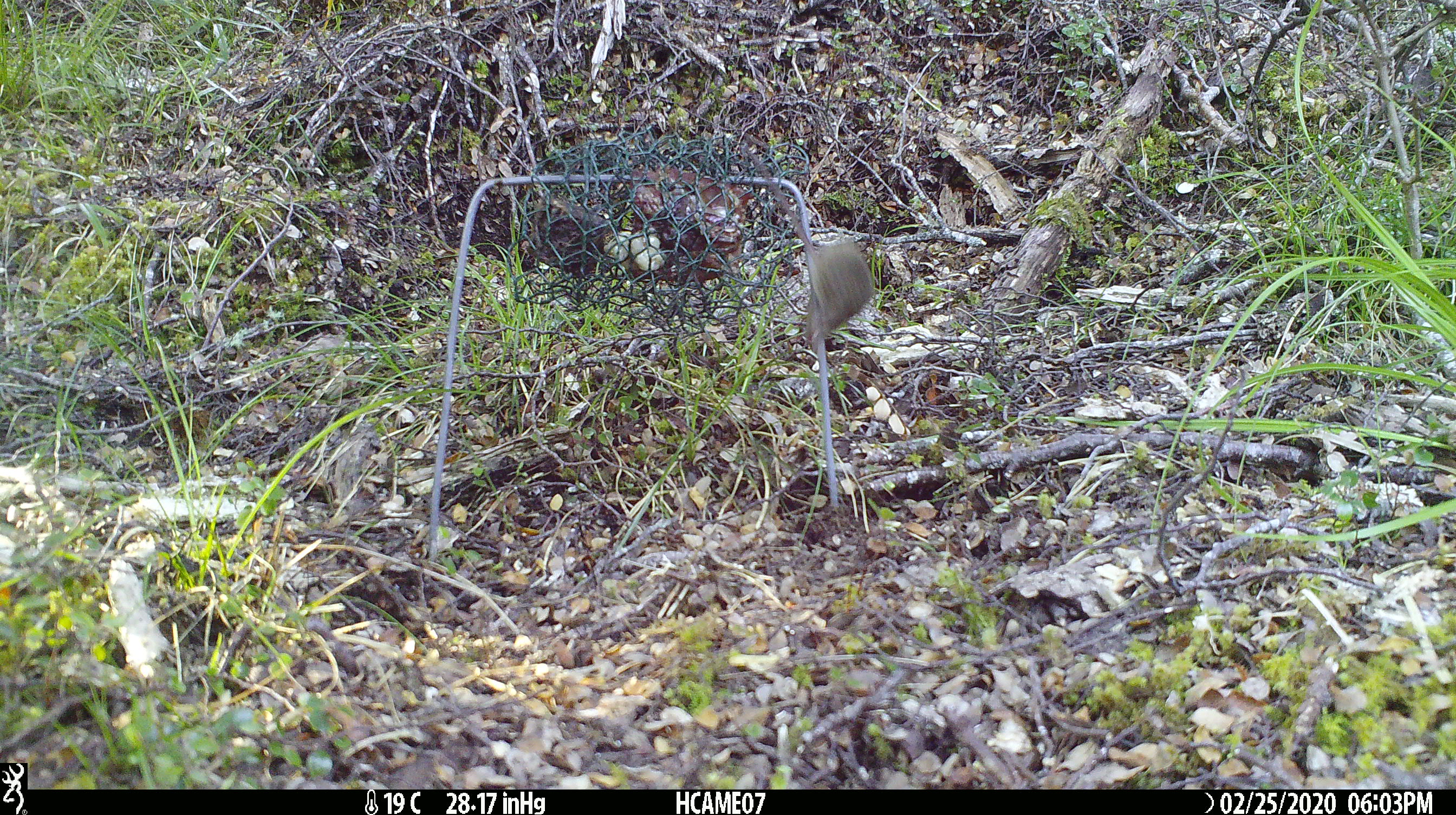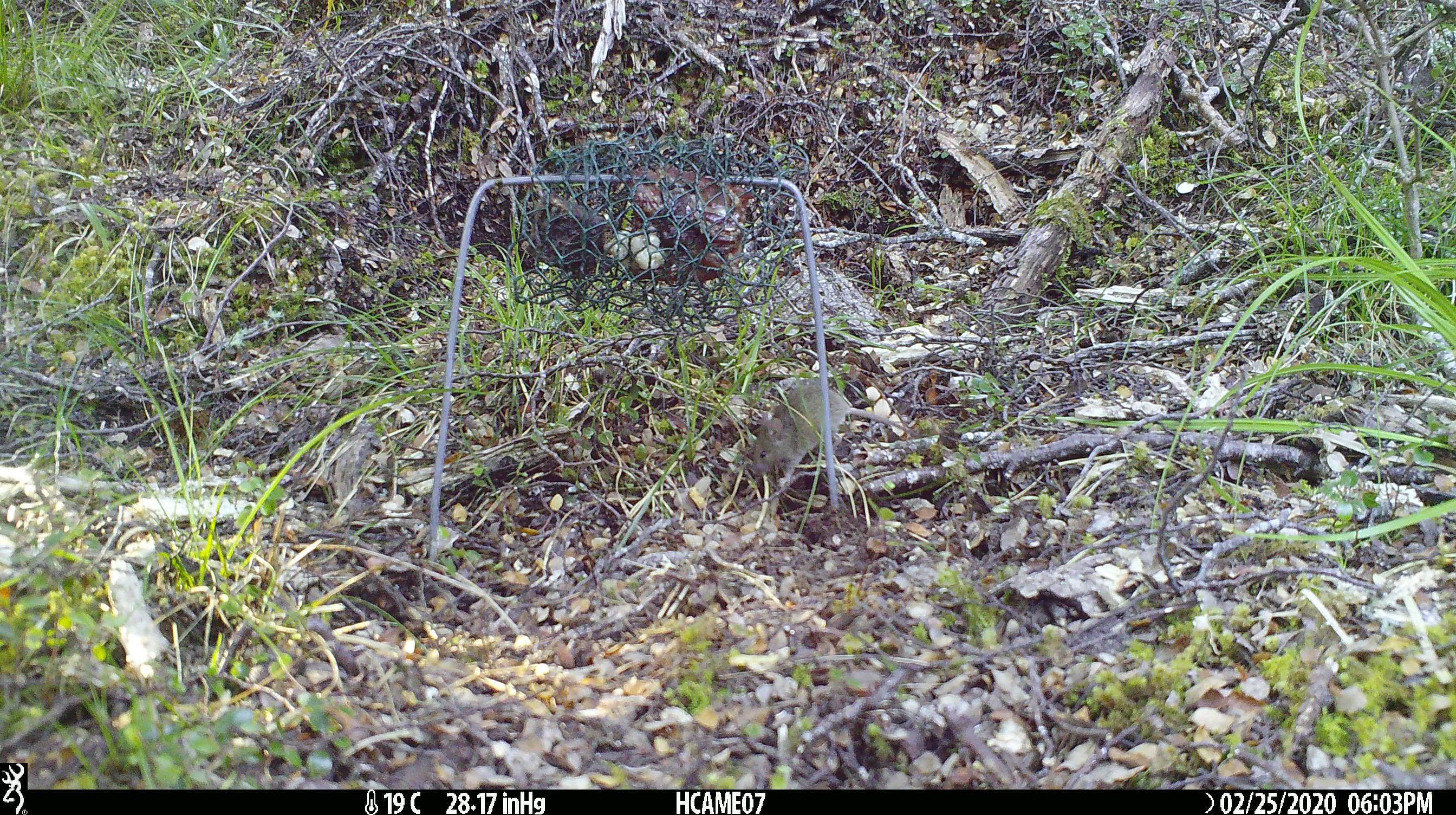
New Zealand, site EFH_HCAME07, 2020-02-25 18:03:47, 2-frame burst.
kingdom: Animalia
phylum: Chordata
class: Mammalia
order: Rodentia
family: Muridae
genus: Mus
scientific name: Mus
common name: mouse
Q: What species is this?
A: Mouse (Mus).